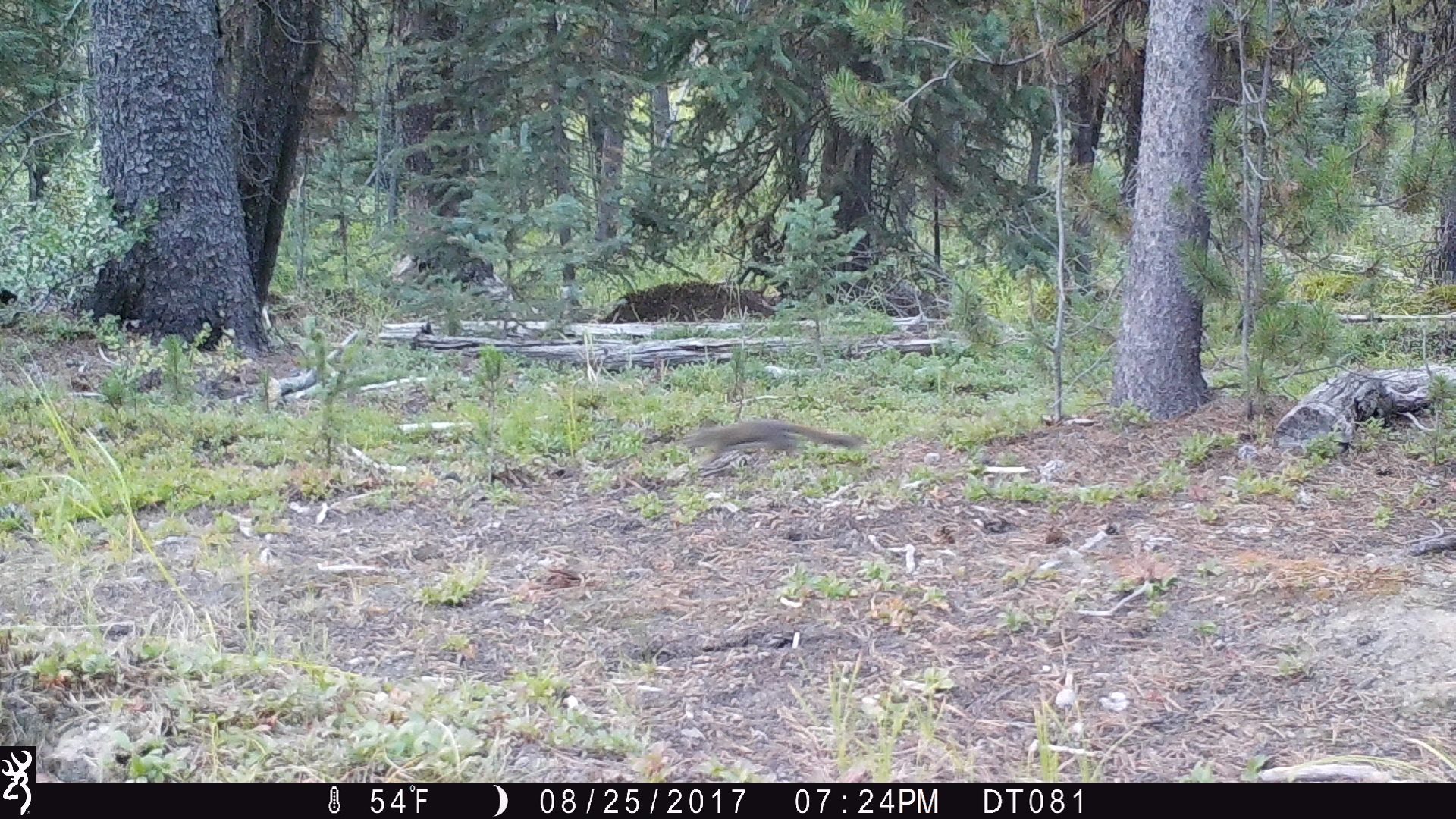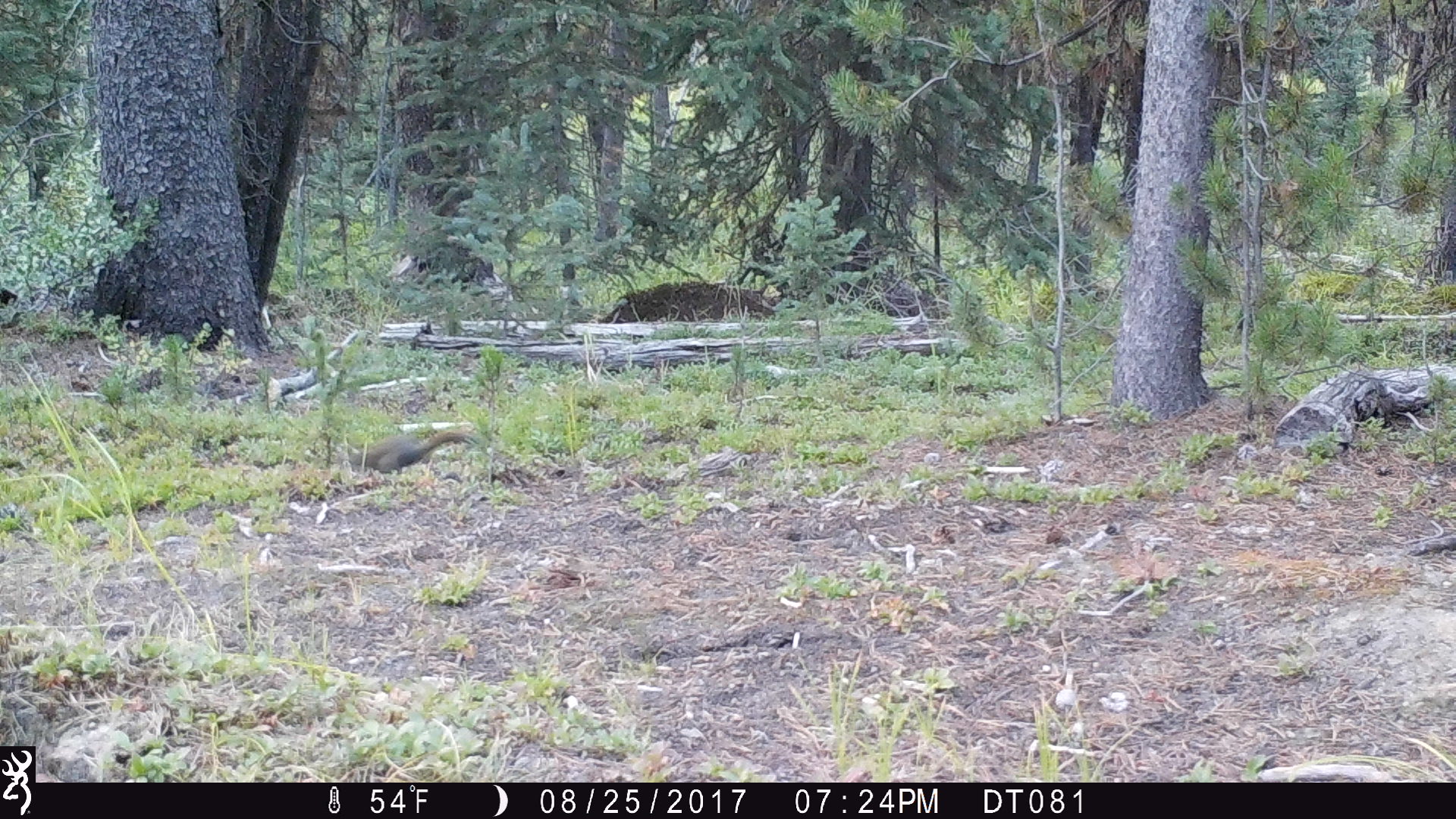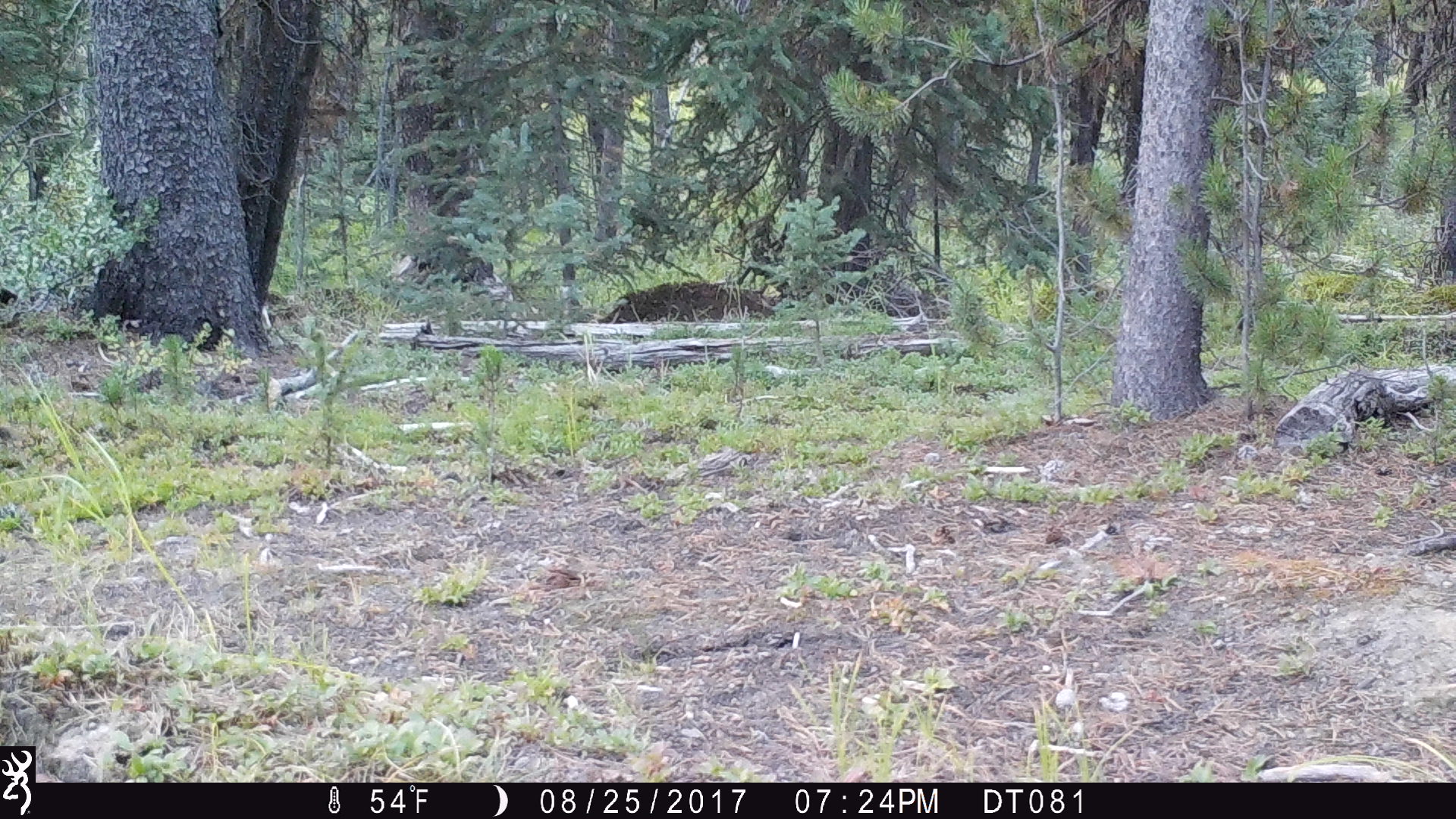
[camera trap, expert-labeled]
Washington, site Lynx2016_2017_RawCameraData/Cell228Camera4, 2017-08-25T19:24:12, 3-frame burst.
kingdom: Animalia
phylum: Chordata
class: Mammalia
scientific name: Mammalia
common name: small mammal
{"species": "small mammal (Mammalia)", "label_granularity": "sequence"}